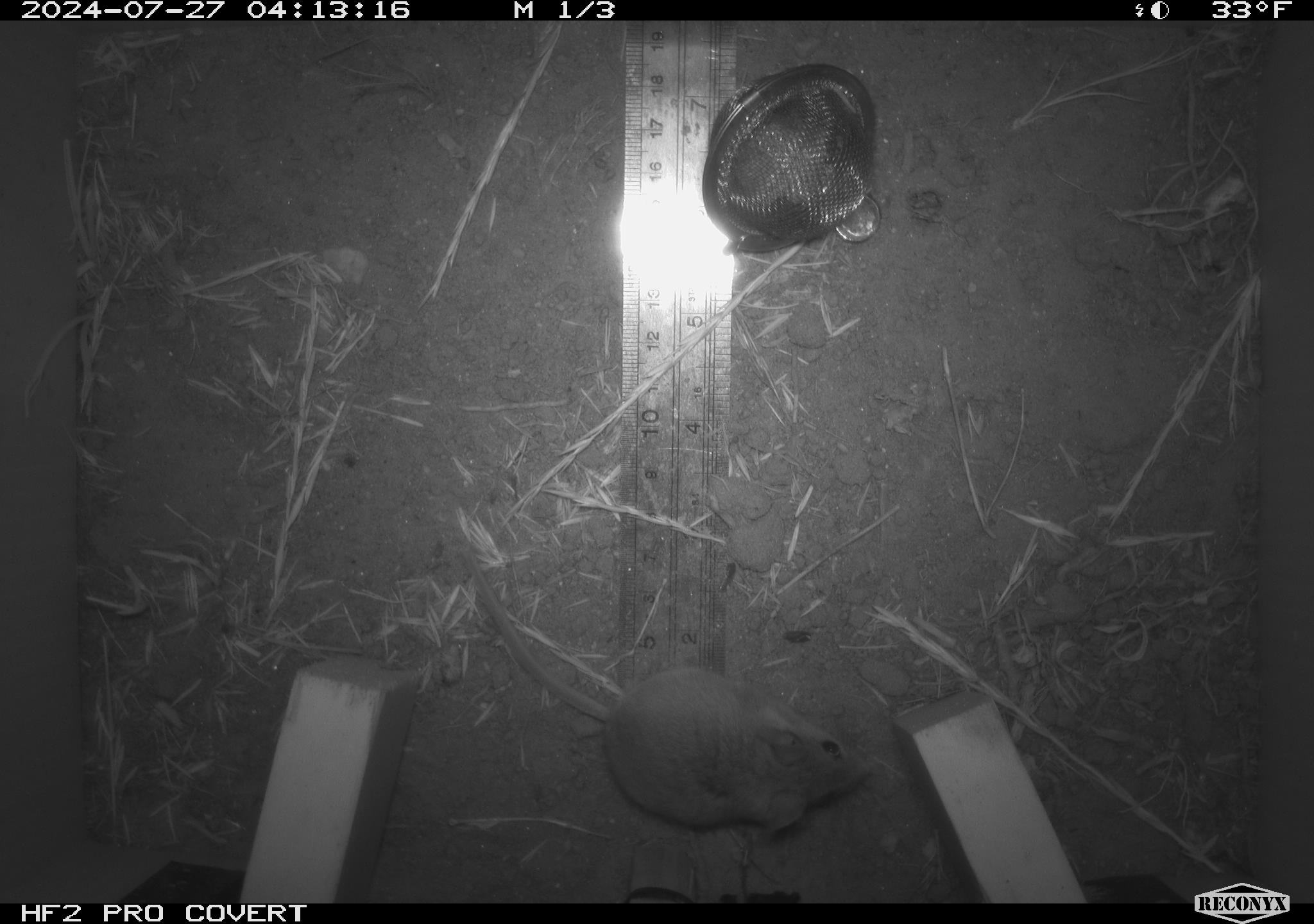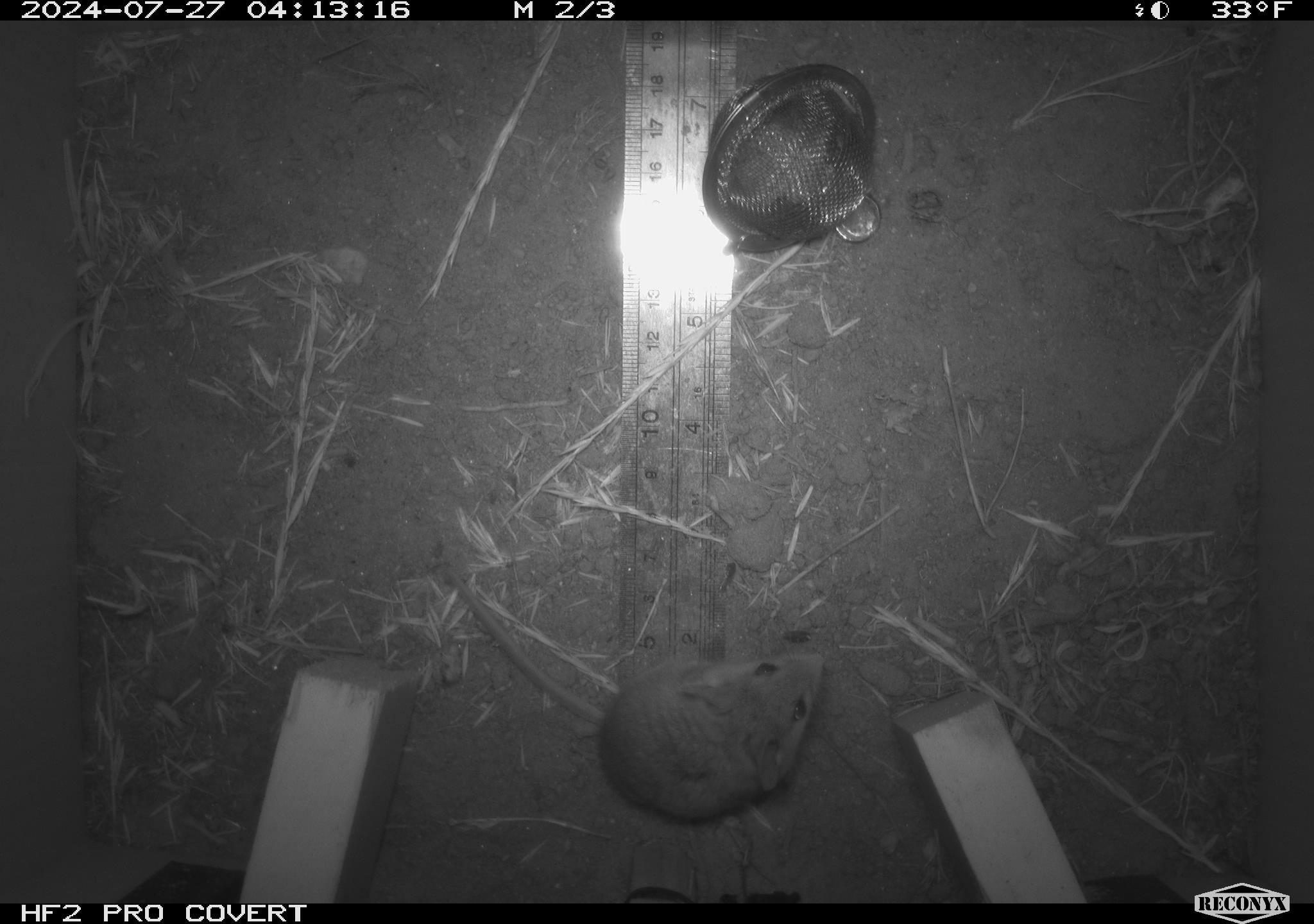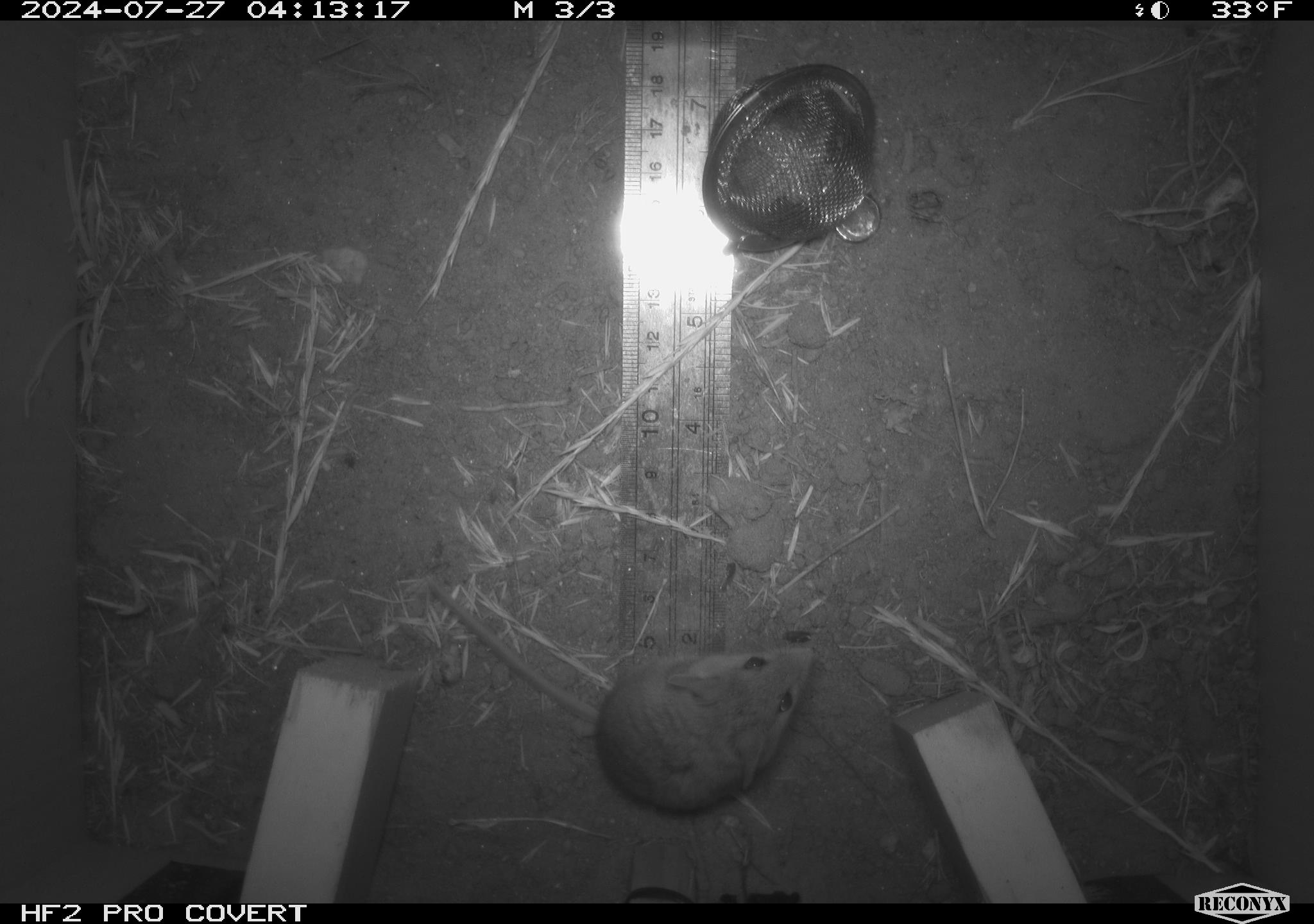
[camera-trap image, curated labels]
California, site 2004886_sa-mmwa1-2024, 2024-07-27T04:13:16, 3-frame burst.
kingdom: Animalia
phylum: Chordata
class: Mammalia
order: Rodentia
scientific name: Rodentia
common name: mouse species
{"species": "mouse species (Rodentia)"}